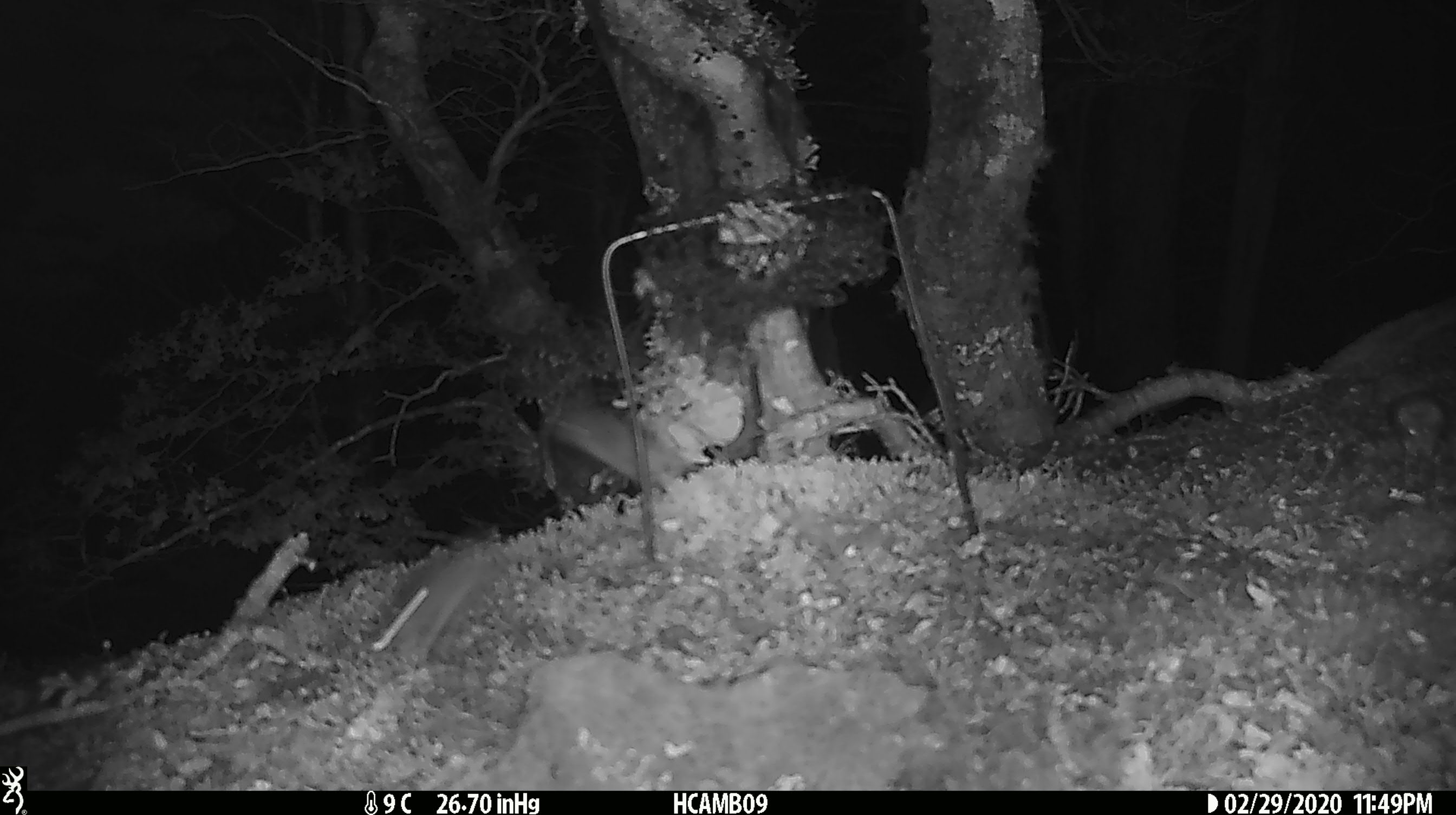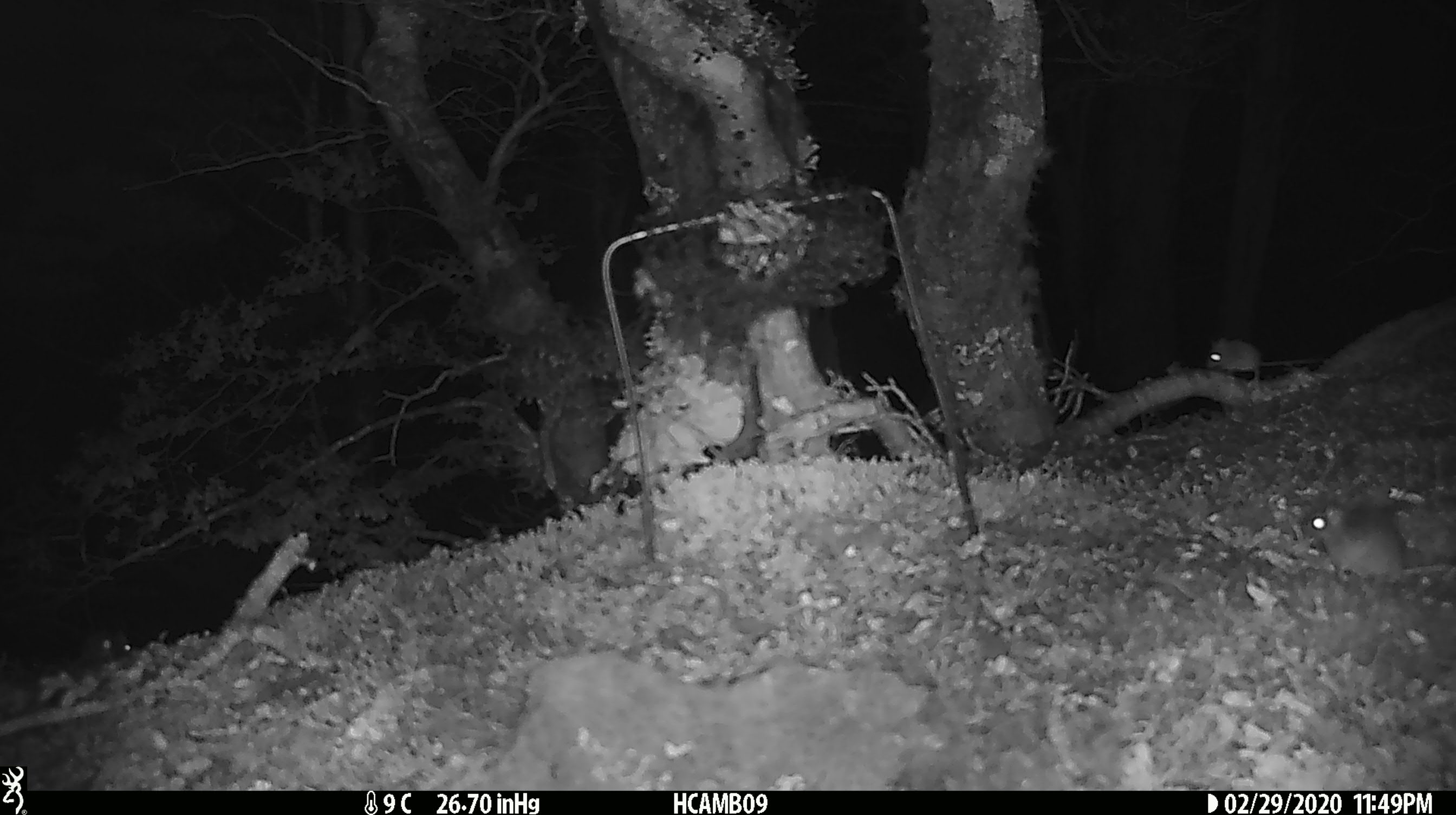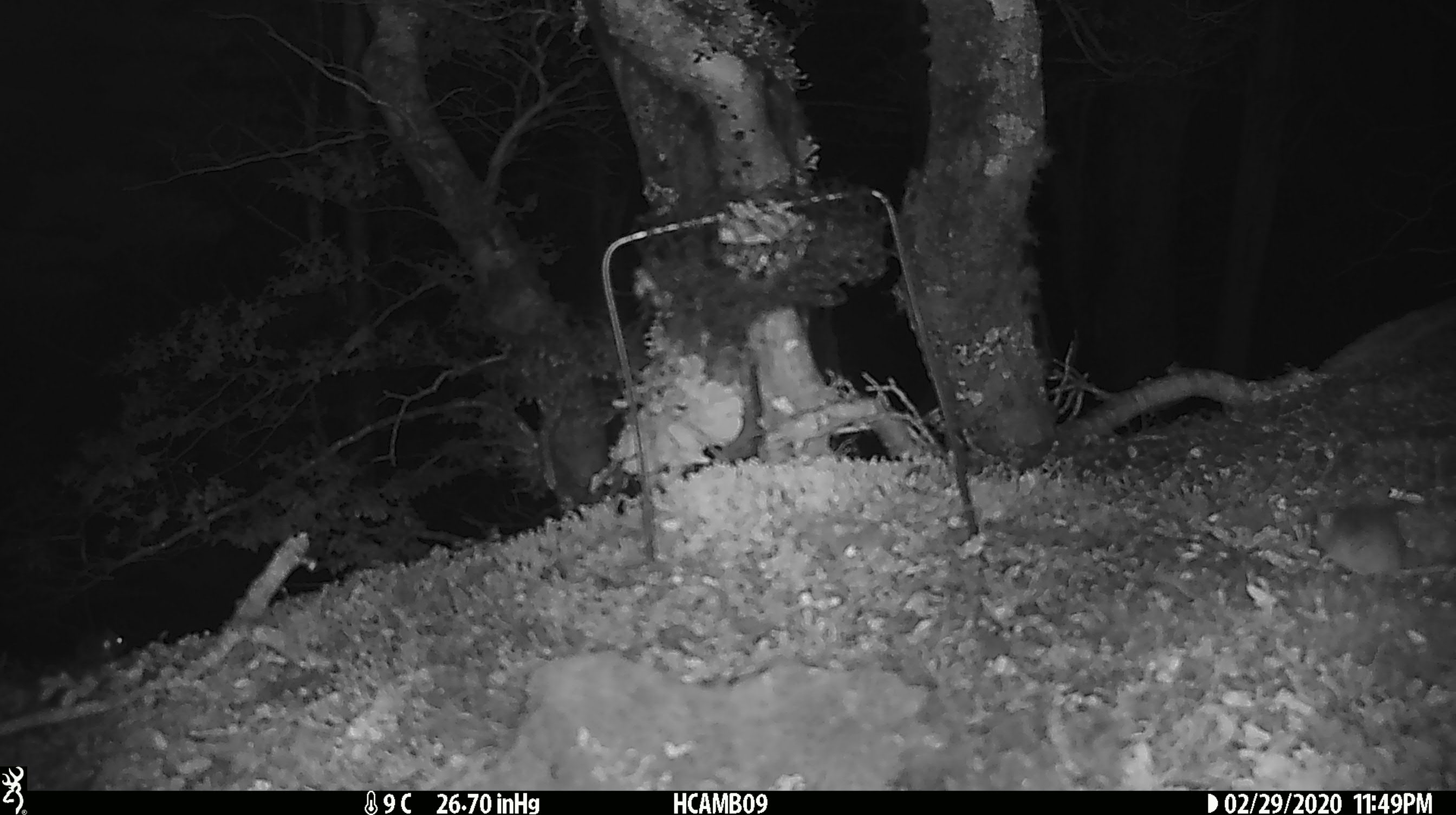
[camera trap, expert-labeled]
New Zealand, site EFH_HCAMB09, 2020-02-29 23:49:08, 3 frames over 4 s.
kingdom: Animalia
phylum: Chordata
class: Mammalia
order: Rodentia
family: Muridae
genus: Mus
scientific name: Mus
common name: mouse